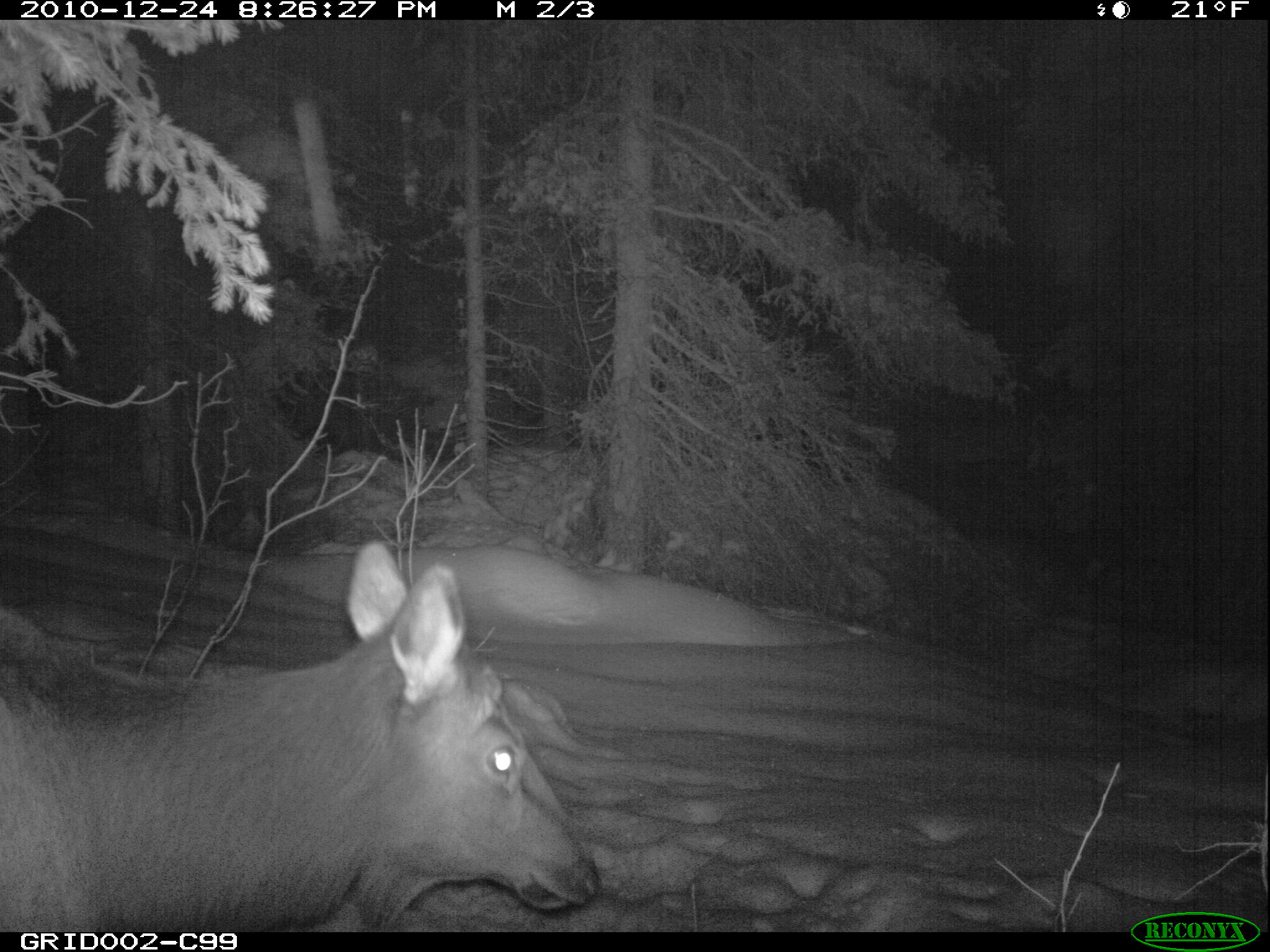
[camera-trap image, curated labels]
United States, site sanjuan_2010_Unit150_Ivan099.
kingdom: Animalia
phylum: Chordata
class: Mammalia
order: Artiodactyla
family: Cervidae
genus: Cervus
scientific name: Cervus elaphus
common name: red deer